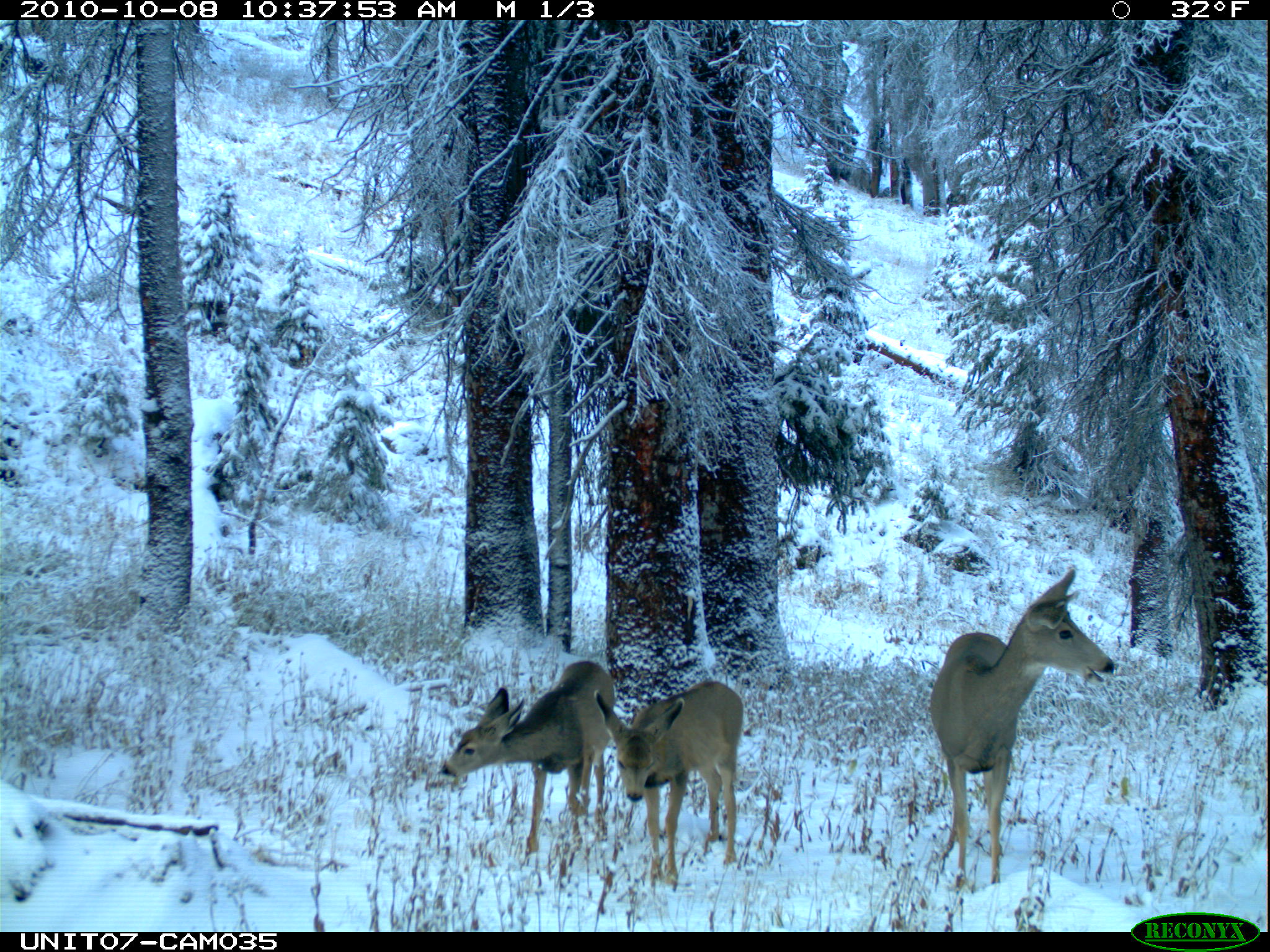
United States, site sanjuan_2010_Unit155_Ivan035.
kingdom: Animalia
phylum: Chordata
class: Mammalia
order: Artiodactyla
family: Cervidae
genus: Odocoileus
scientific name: Odocoileus hemionus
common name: mule deer